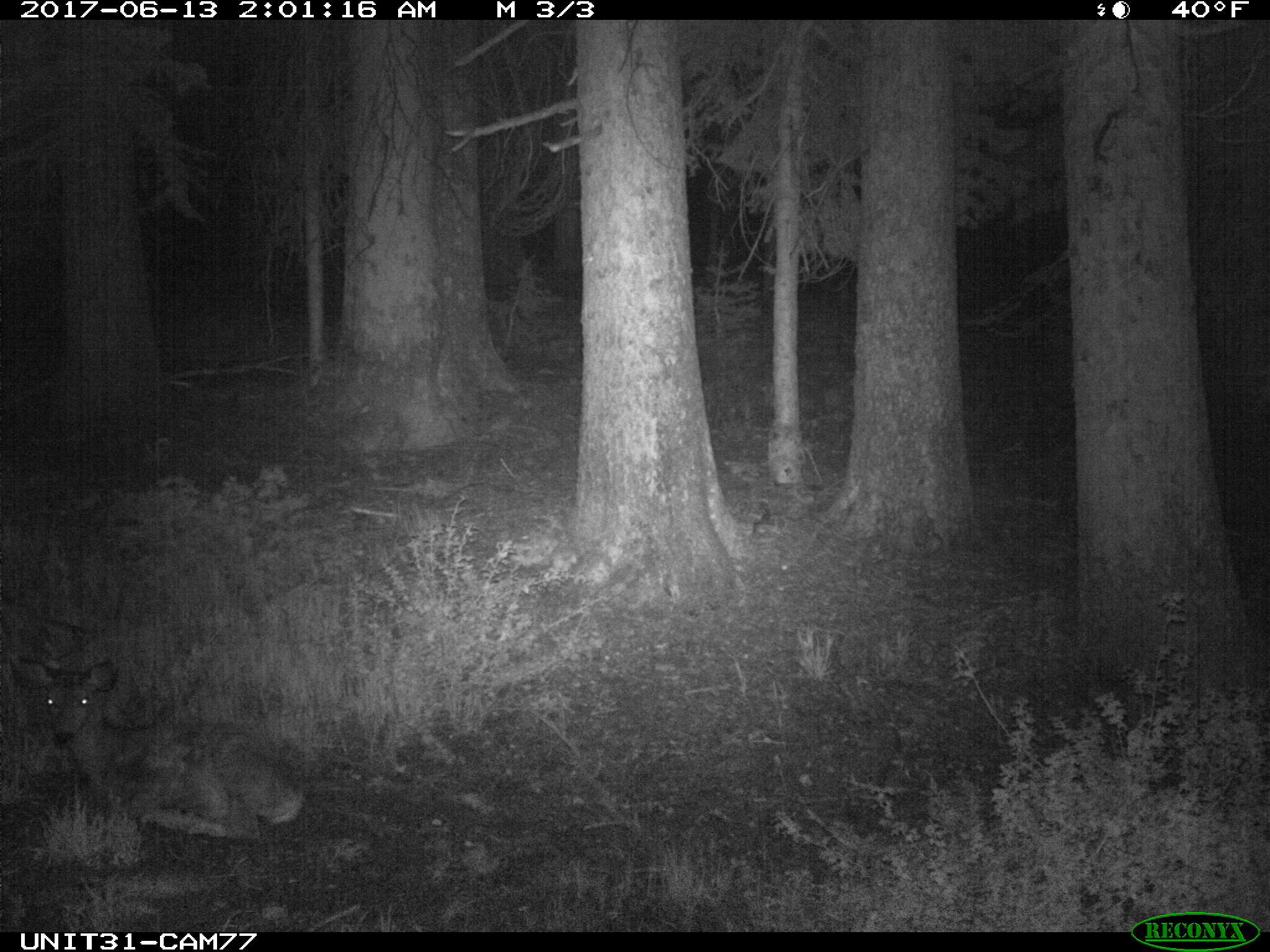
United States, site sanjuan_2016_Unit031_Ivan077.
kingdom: Animalia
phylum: Chordata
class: Mammalia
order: Artiodactyla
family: Cervidae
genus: Odocoileus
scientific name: Odocoileus hemionus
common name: mule deer